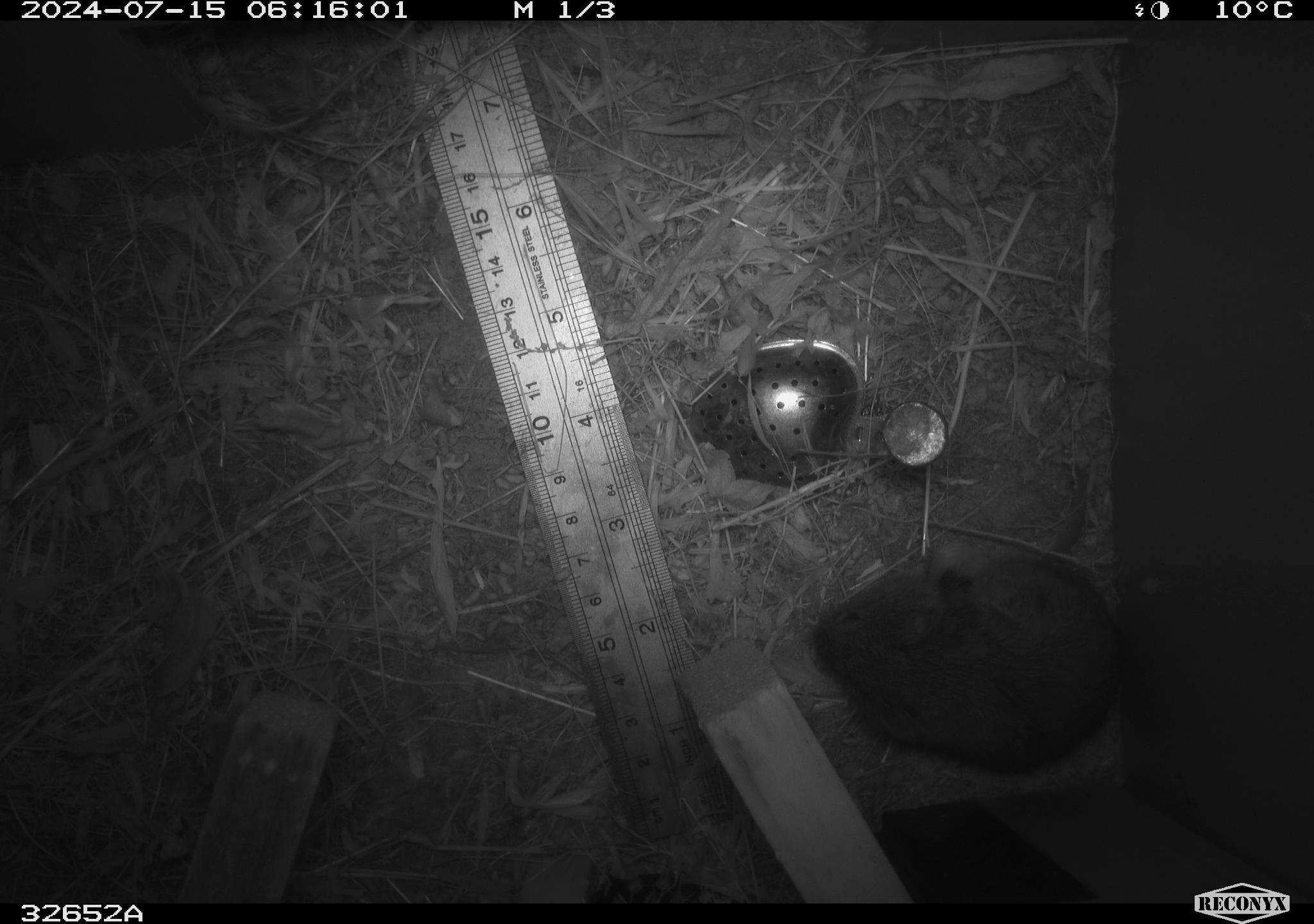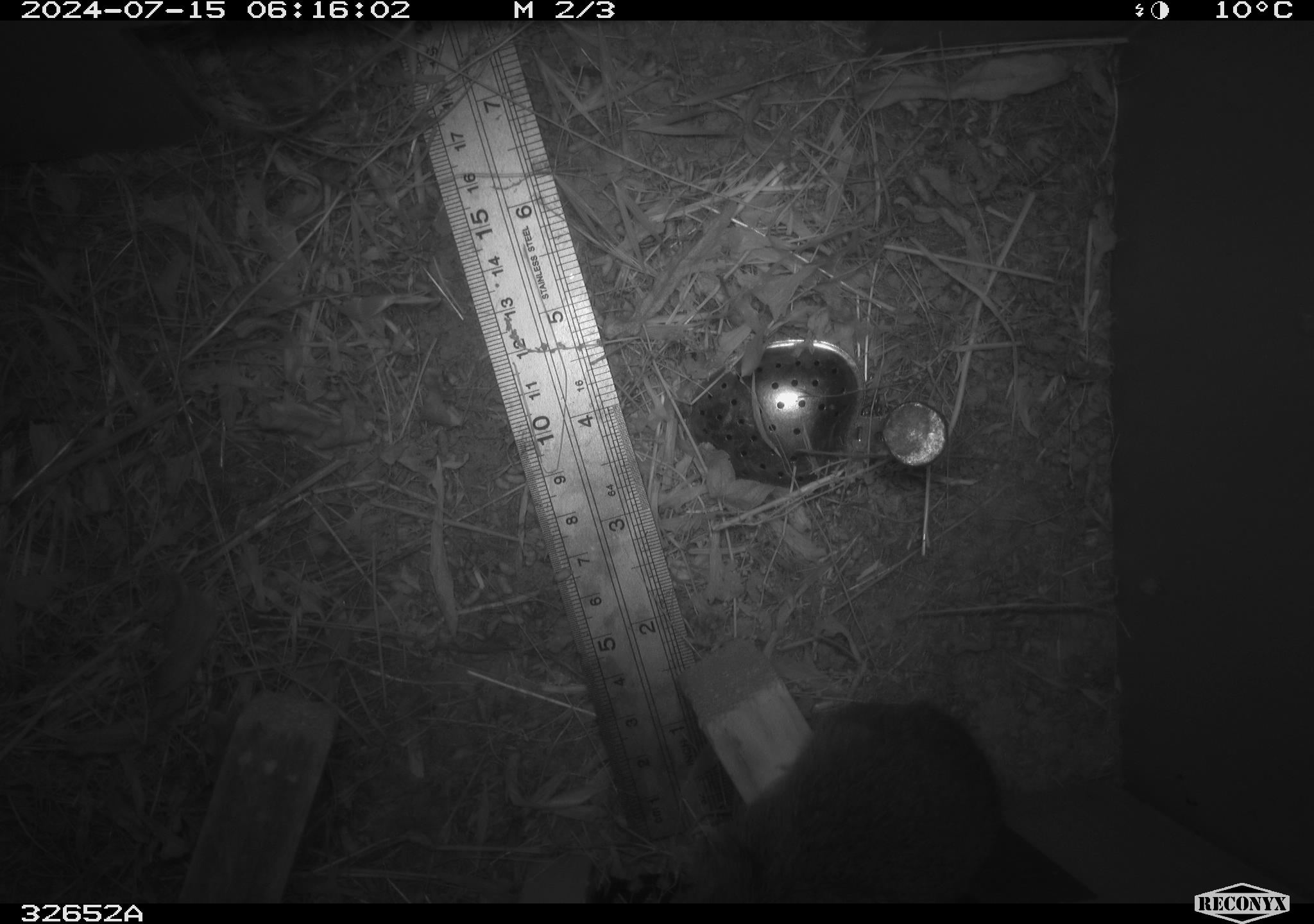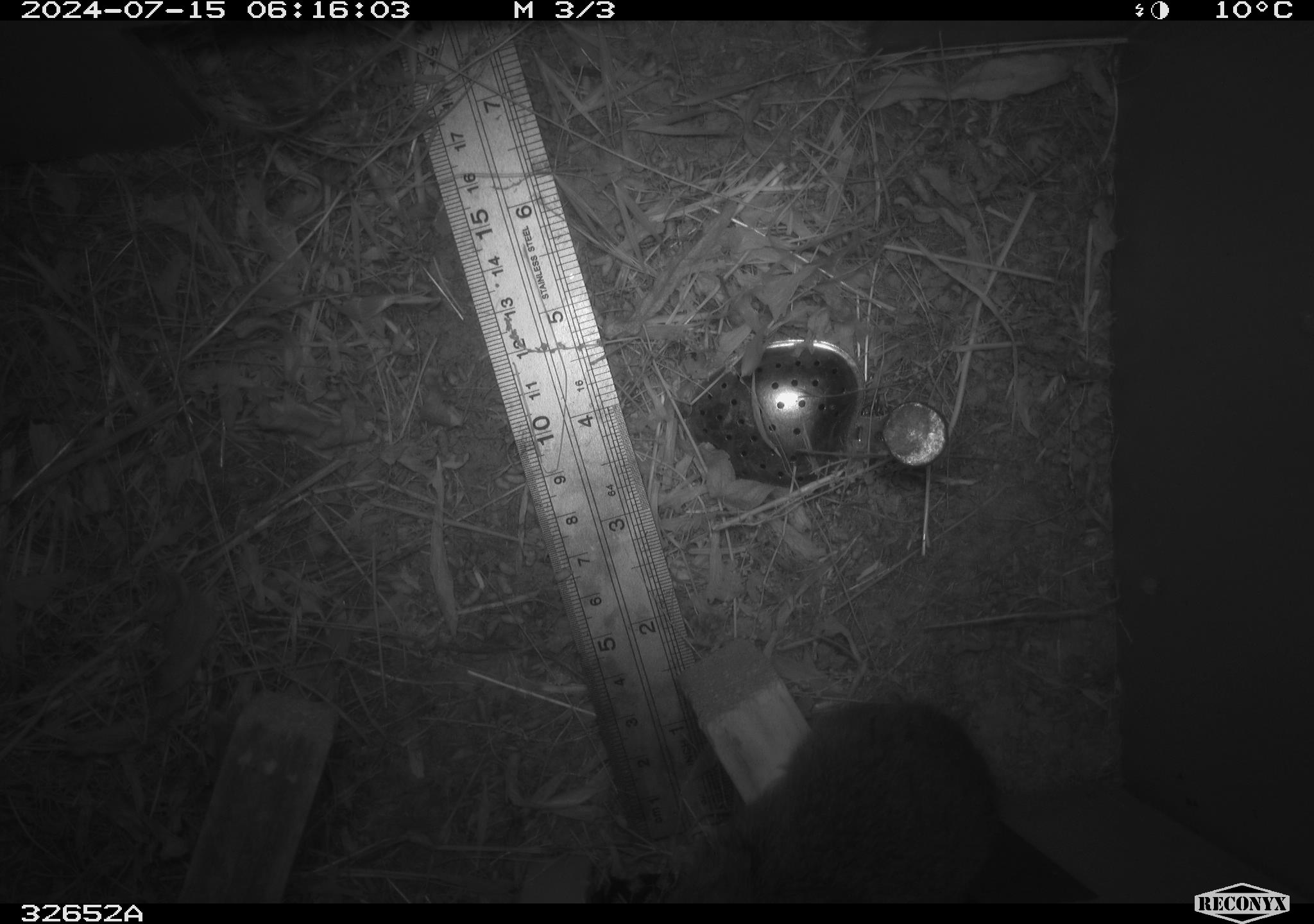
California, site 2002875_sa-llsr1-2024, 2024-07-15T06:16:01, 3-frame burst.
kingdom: Animalia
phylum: Chordata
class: Mammalia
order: Rodentia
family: Cricetidae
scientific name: Arvicolinae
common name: voles, lemmings, and muskrats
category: arvicolinae subfamily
Arvicolinae subfamily (voles, lemmings, and muskrats) (Arvicolinae).